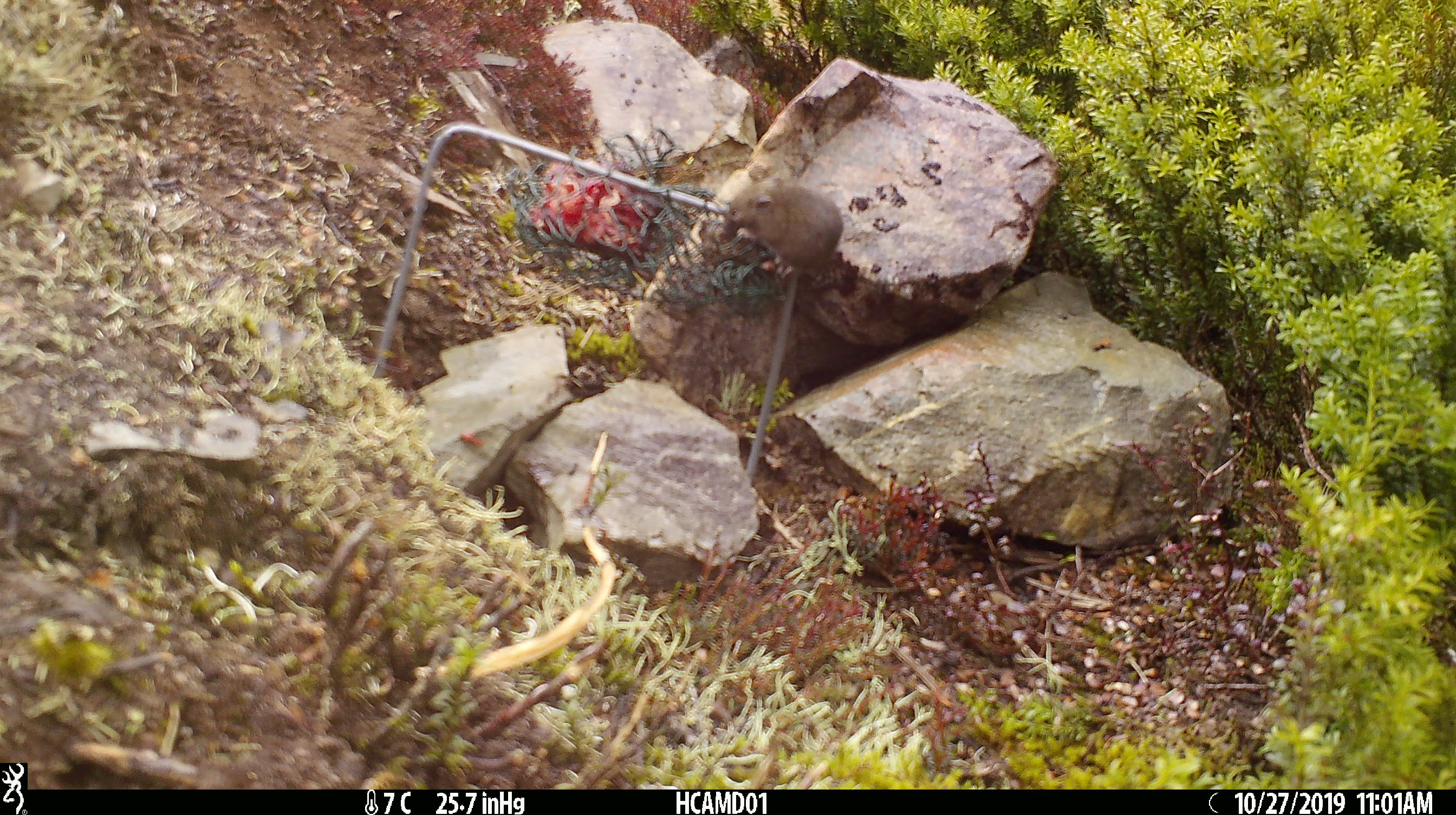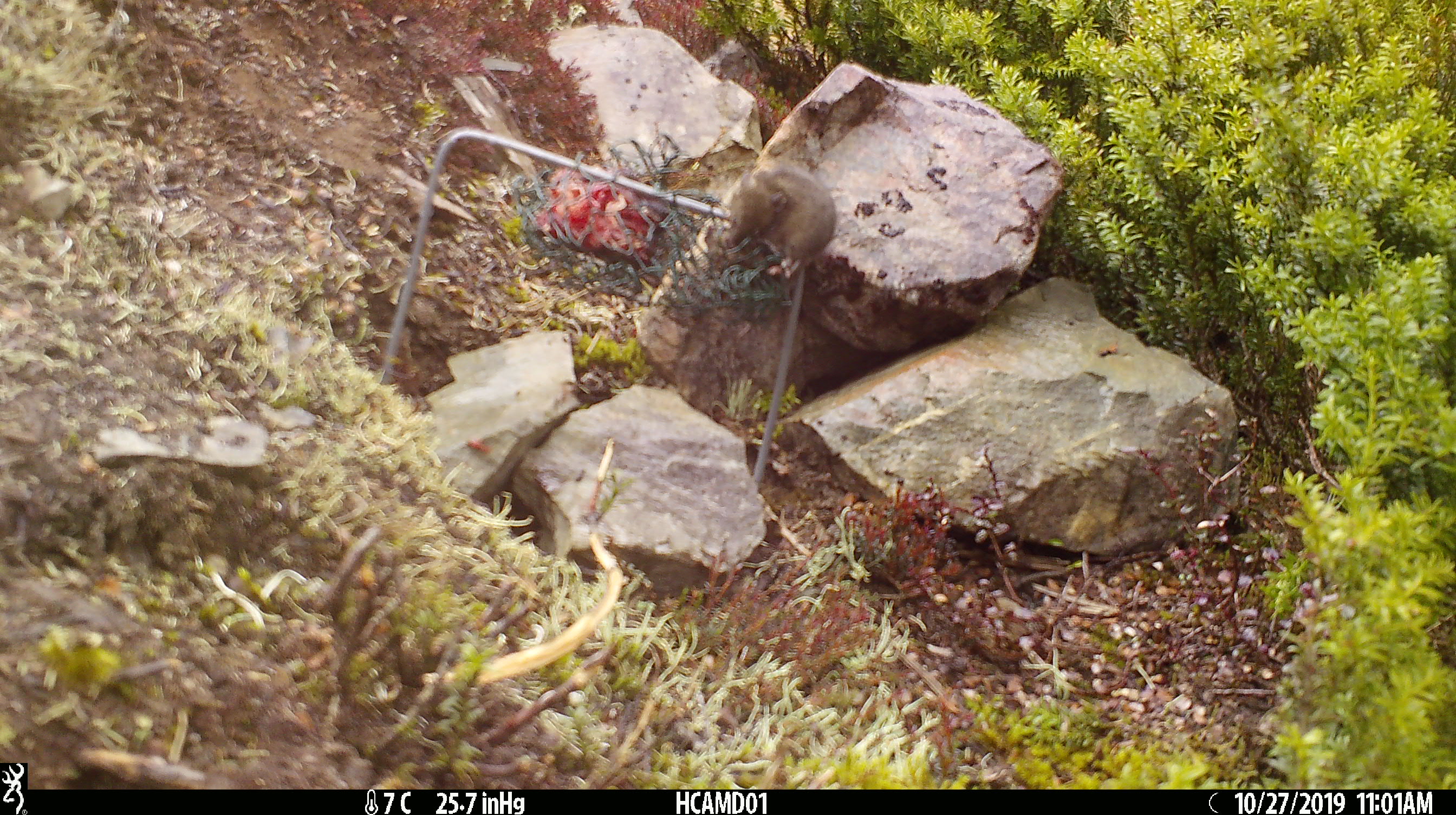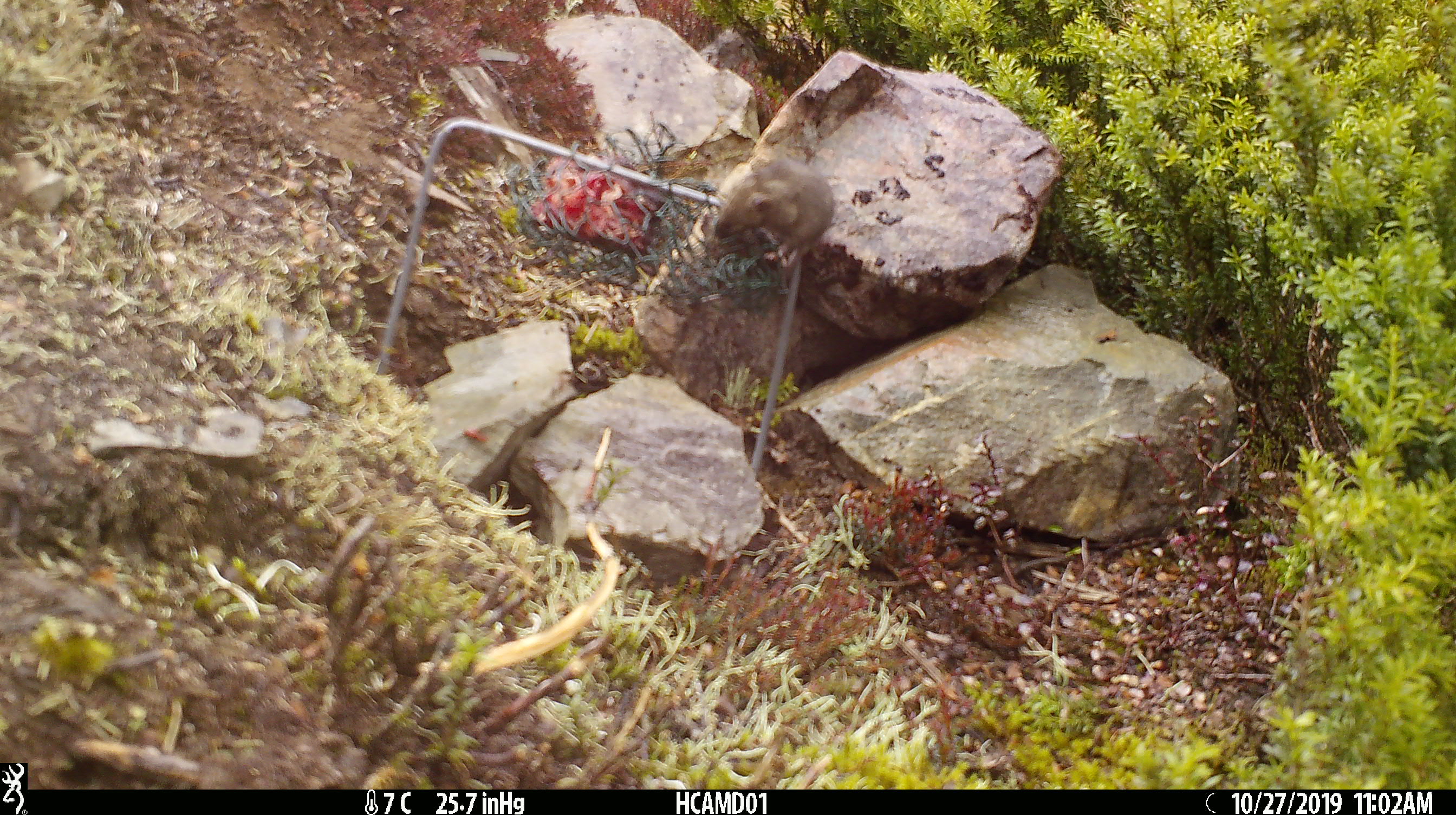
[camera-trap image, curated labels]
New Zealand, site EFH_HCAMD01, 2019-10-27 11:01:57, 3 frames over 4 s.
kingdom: Animalia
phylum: Chordata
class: Mammalia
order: Rodentia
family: Muridae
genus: Mus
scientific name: Mus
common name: mouse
Mouse (Mus).